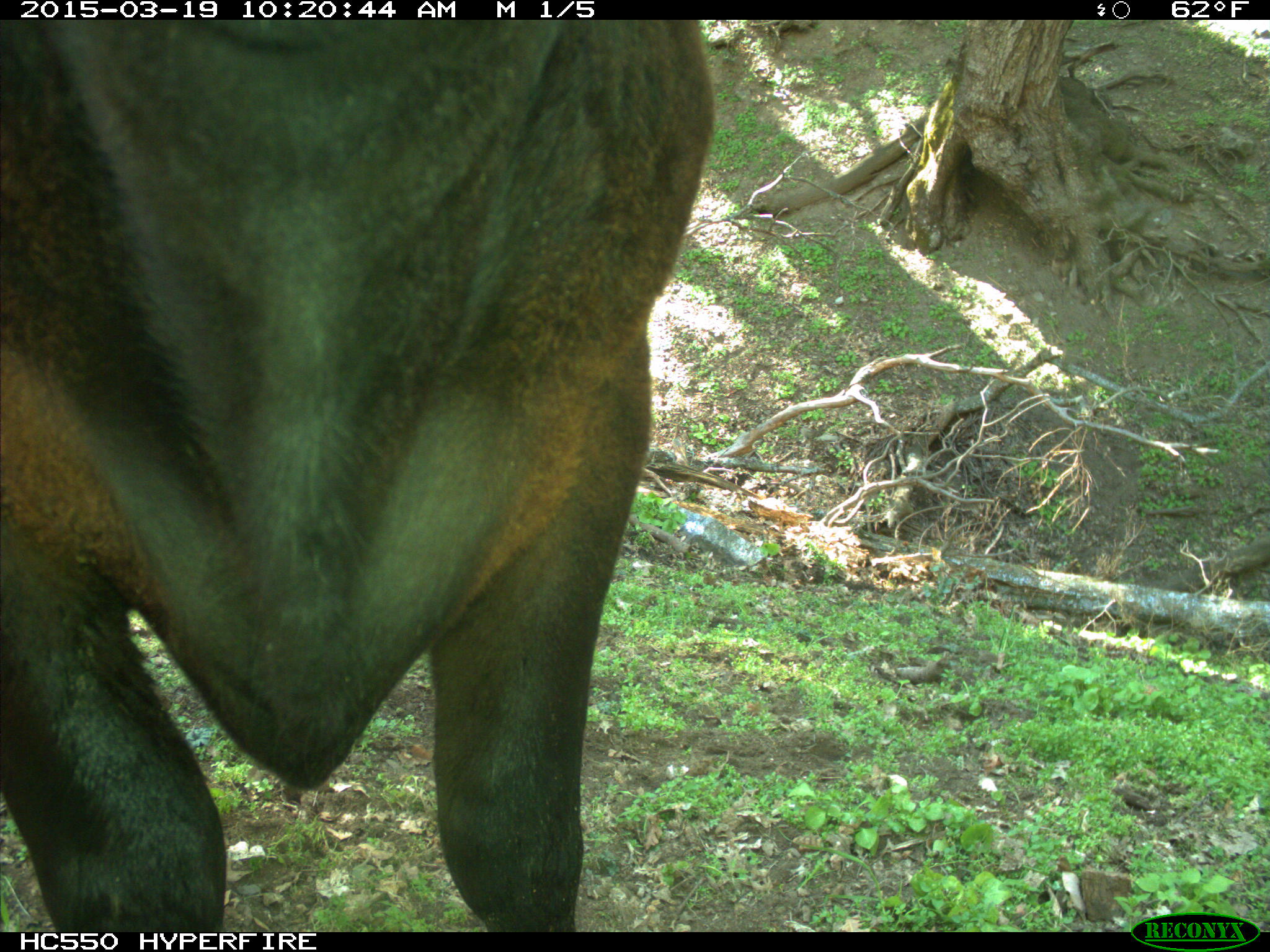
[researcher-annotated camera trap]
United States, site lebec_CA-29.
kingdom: Animalia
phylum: Chordata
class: Mammalia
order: Artiodactyla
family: Bovidae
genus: Bos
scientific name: Bos taurus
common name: domestic cow